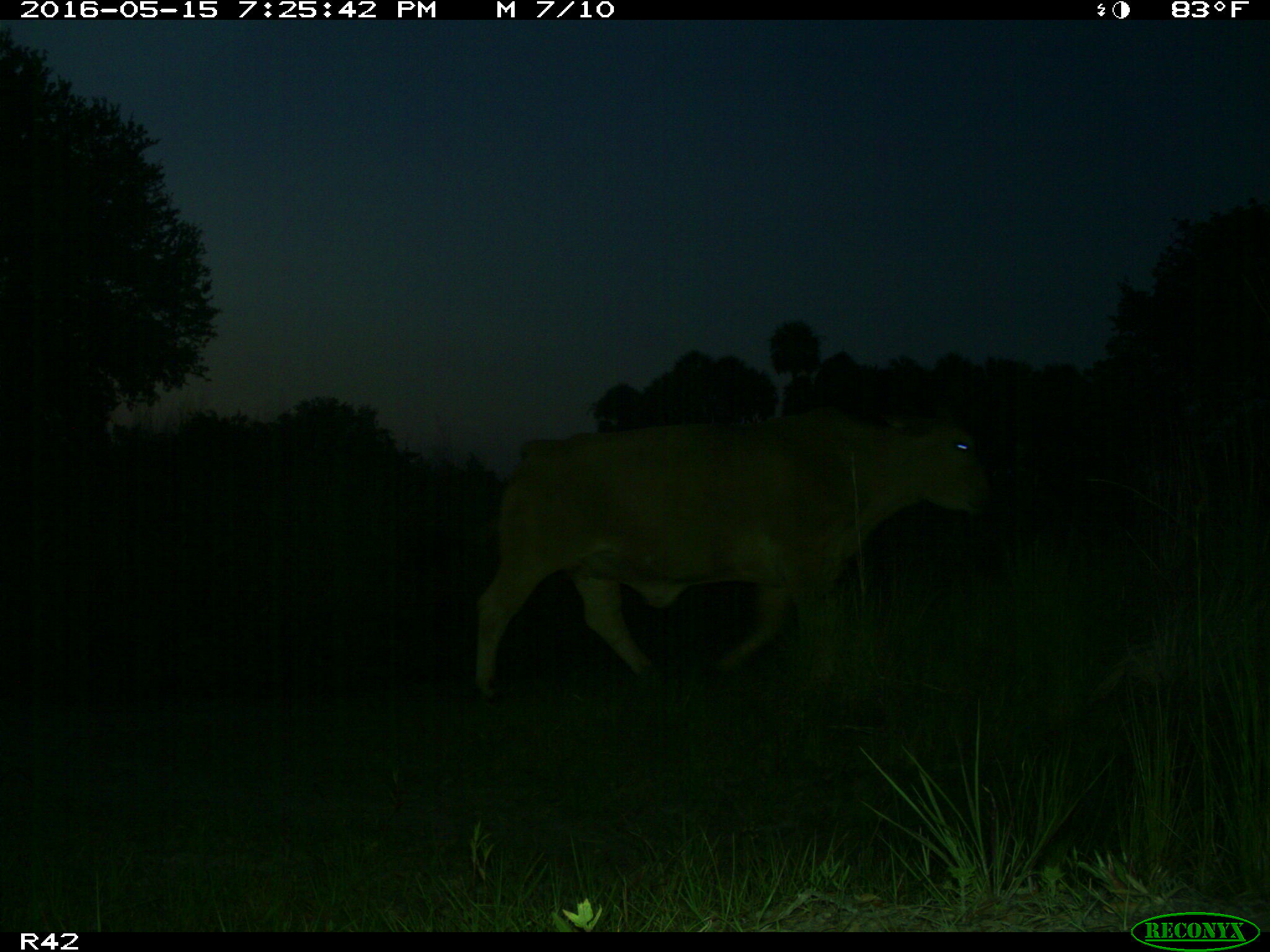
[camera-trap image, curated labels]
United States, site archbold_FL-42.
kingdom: Animalia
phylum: Chordata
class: Mammalia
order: Artiodactyla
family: Bovidae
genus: Bos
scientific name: Bos taurus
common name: domestic cow